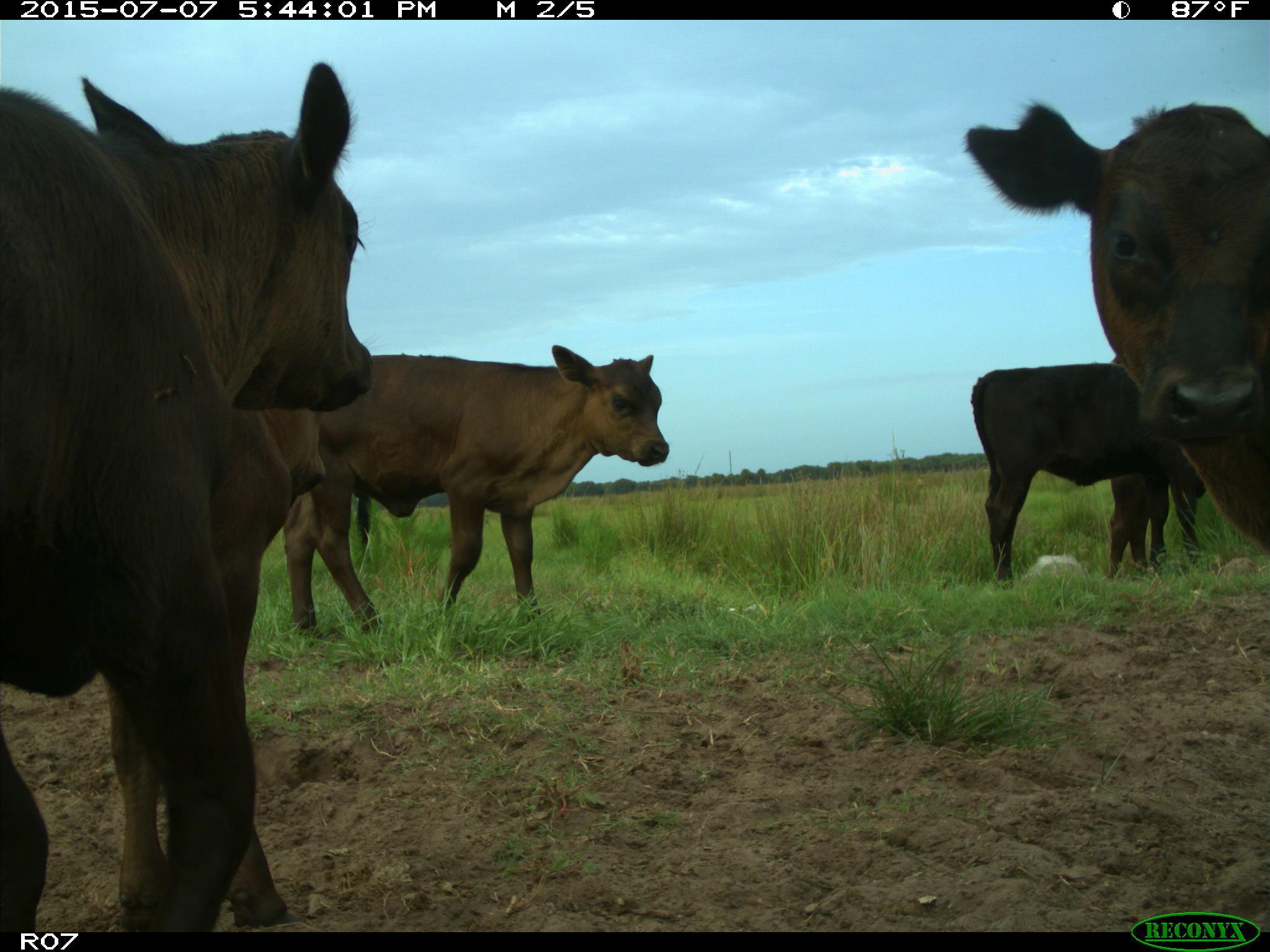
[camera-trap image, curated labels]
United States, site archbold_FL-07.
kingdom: Animalia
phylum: Chordata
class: Mammalia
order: Artiodactyla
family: Bovidae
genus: Bos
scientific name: Bos taurus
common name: domestic cow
Bos taurus (domestic cow).